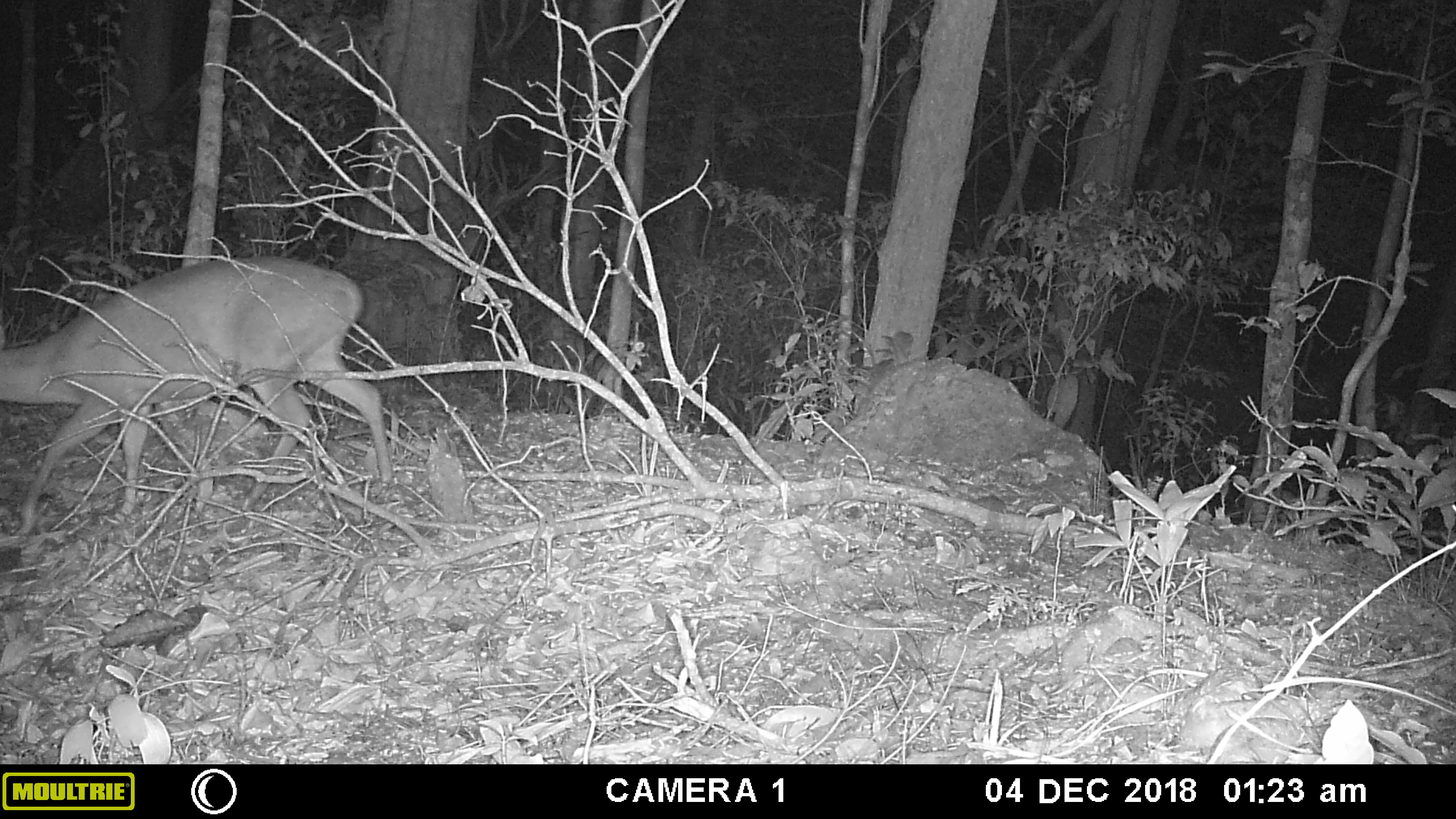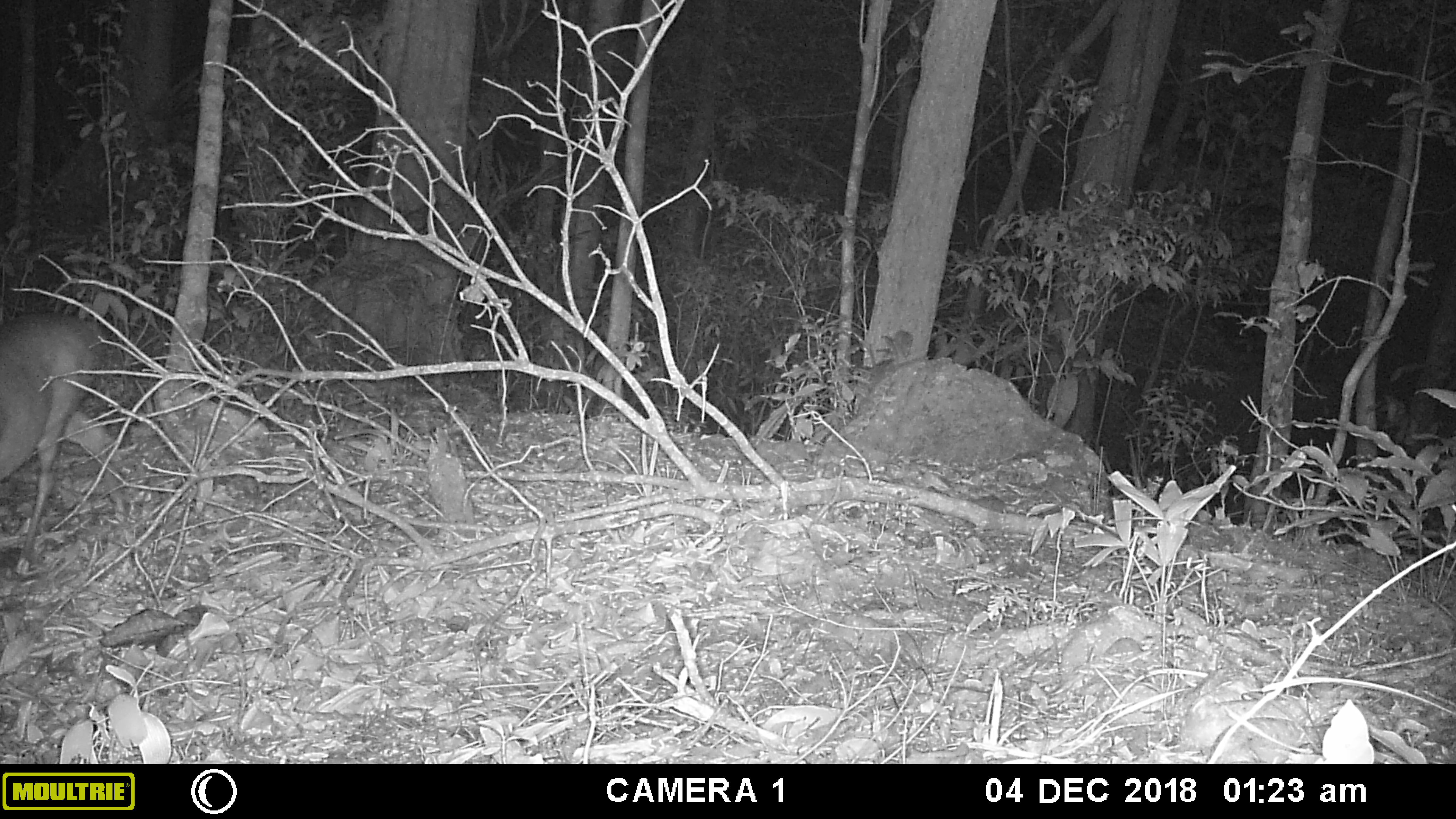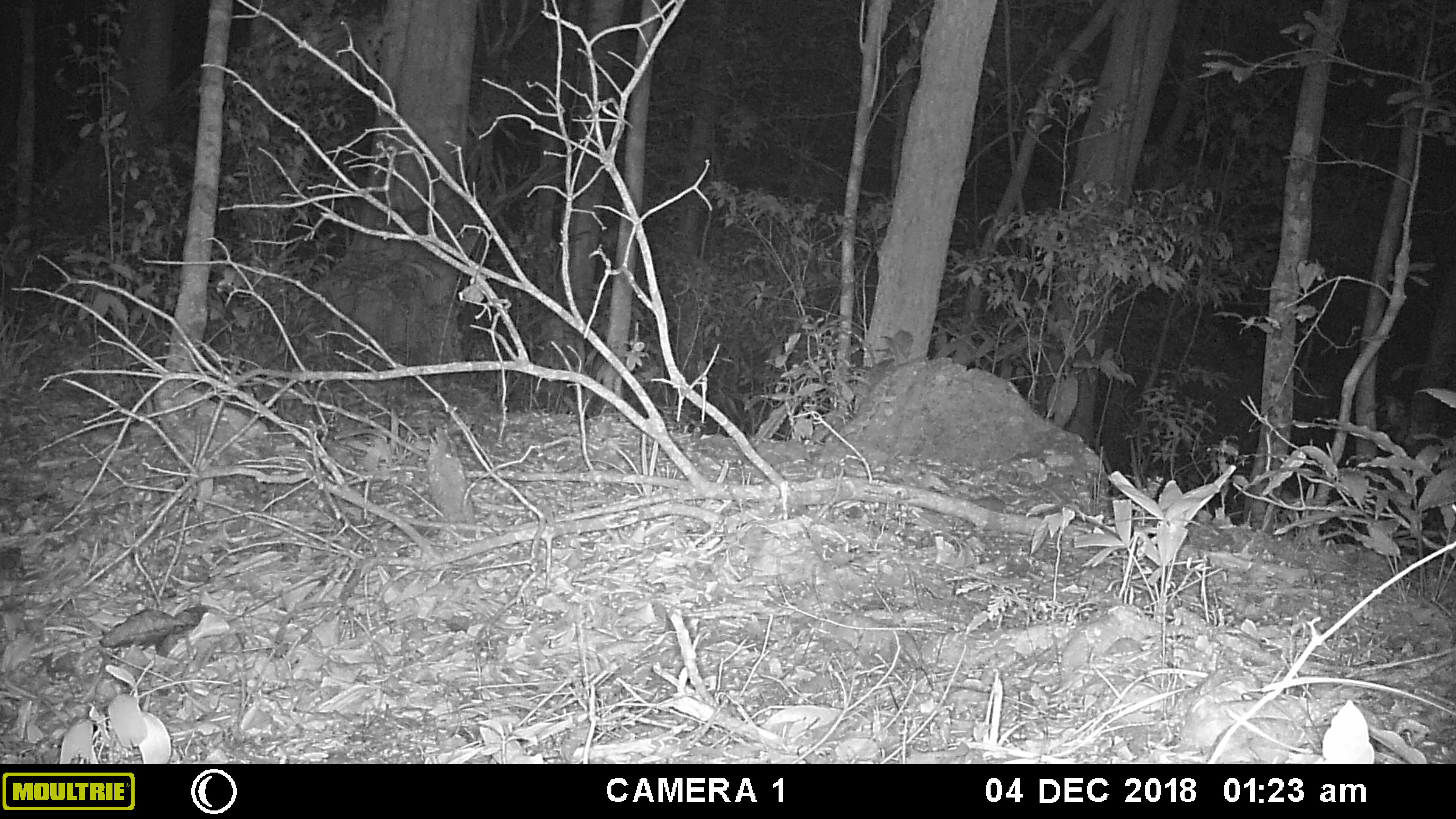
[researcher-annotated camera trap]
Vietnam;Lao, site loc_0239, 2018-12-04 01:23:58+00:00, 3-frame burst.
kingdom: Animalia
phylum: Chordata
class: Mammalia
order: Artiodactyla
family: Cervidae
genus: Muntiacus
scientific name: Muntiacus vuquangensis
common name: large-antlered muntjac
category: large antlered muntjac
Large antlered muntjac (large-antlered muntjac) (Muntiacus vuquangensis). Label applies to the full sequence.